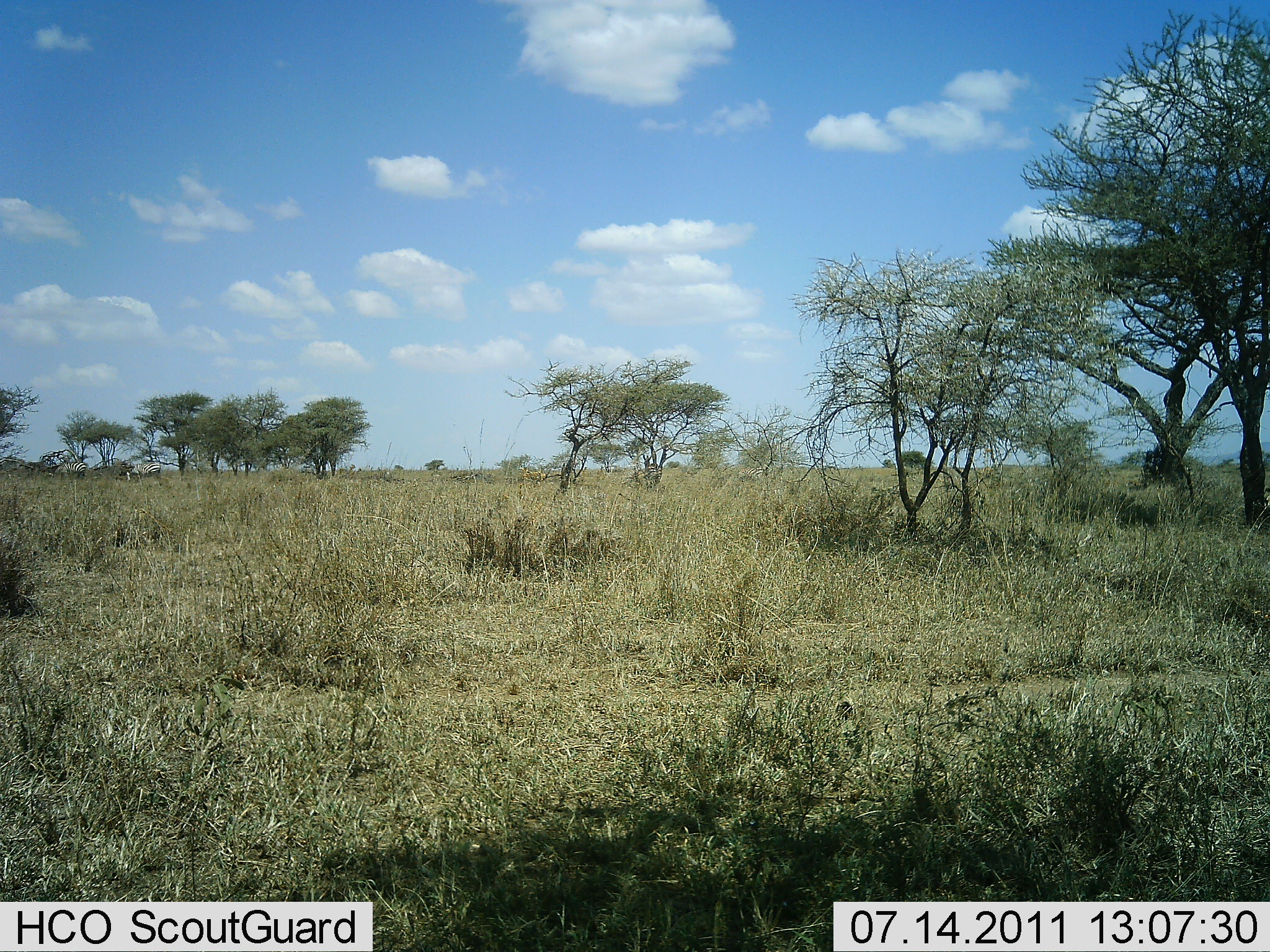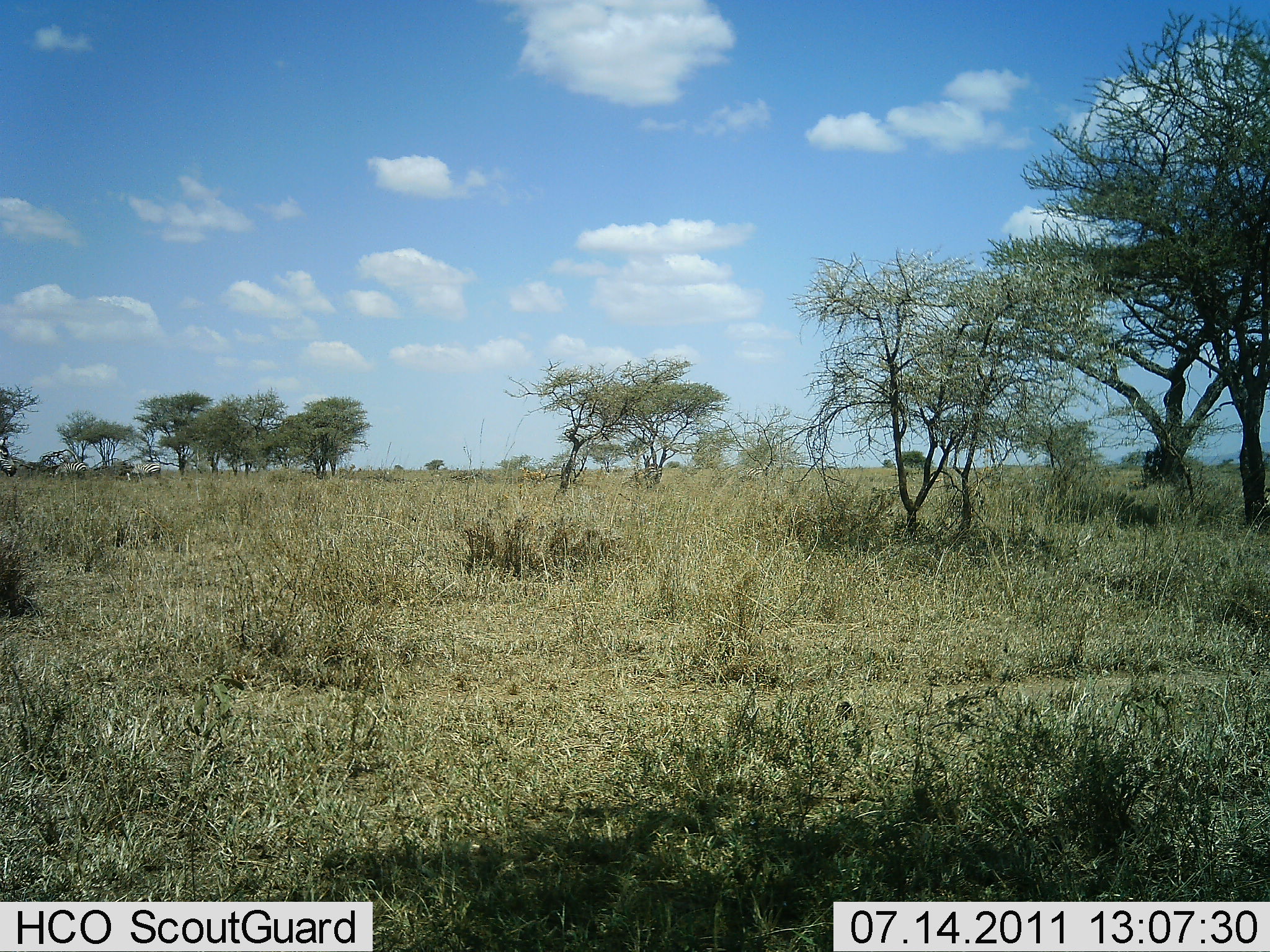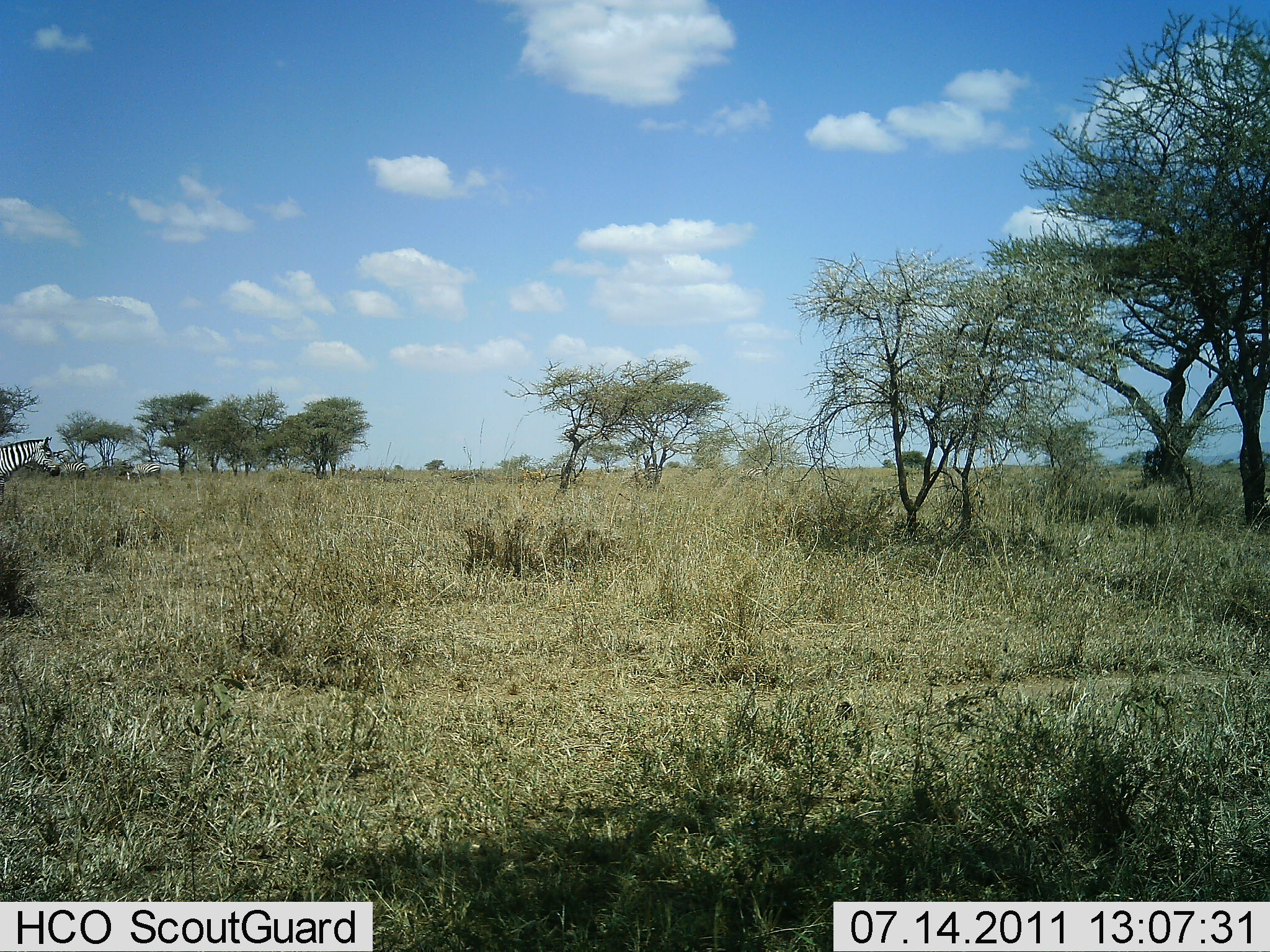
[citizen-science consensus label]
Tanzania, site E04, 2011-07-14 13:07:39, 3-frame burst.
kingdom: Animalia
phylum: Chordata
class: Mammalia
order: Perissodactyla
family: Equidae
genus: Equus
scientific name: Equus quagga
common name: plains zebra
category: zebra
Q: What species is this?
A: Zebra (plains zebra) (Equus quagga).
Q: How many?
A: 1.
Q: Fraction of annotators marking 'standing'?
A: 10%.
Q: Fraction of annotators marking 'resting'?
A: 0%.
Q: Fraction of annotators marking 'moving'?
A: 90%.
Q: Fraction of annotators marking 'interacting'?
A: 0%.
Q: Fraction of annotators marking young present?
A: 0%.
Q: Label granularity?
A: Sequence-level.